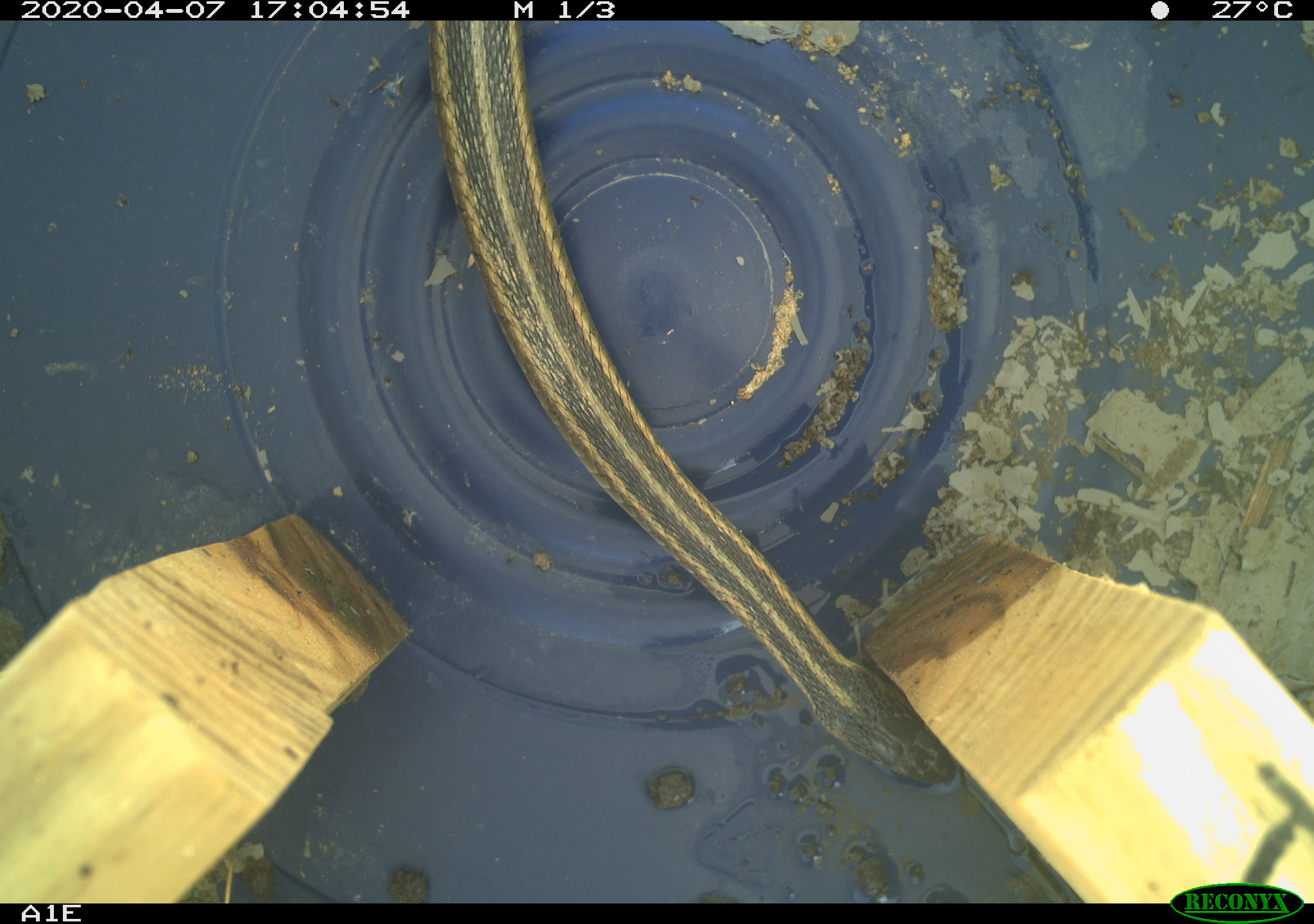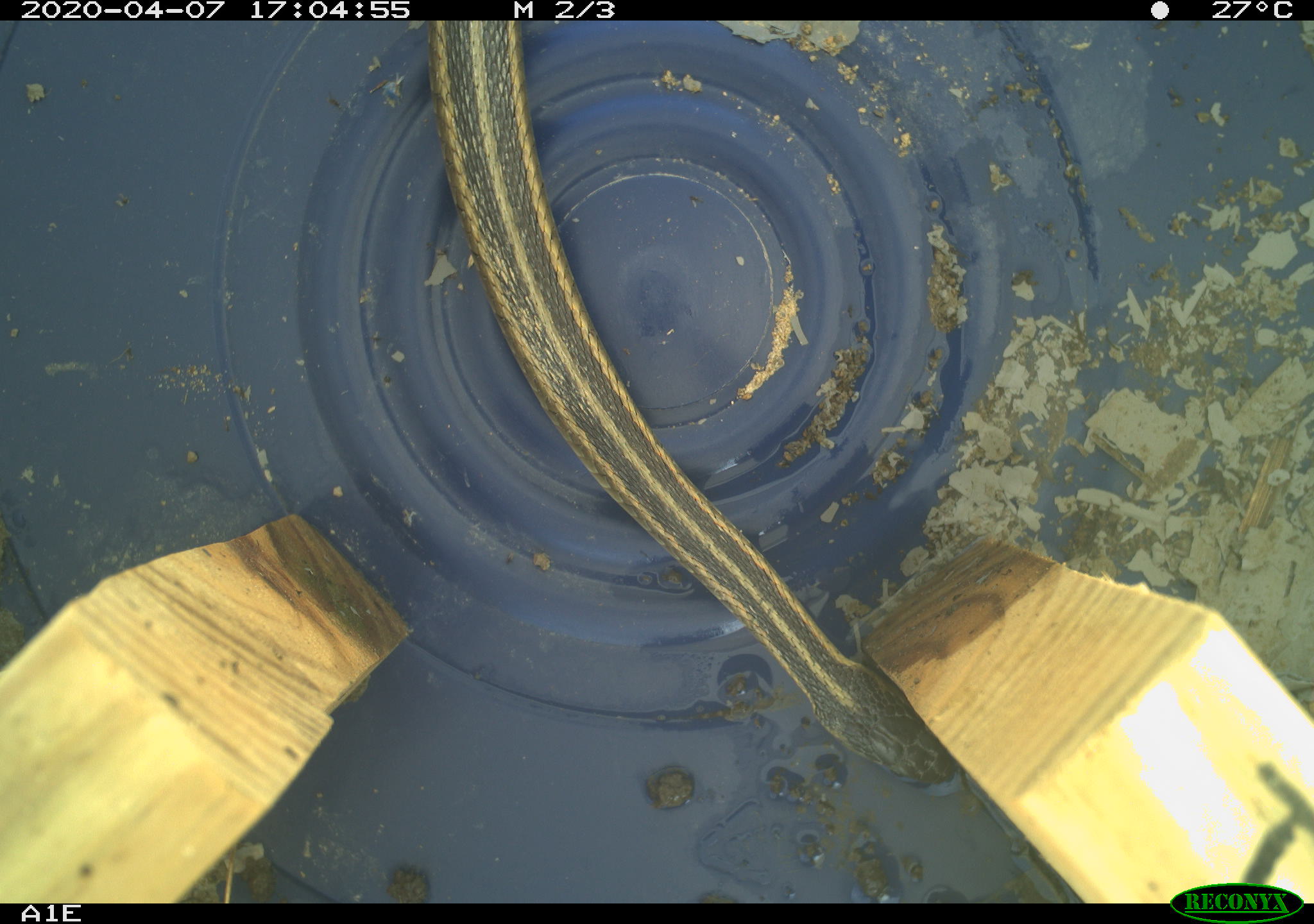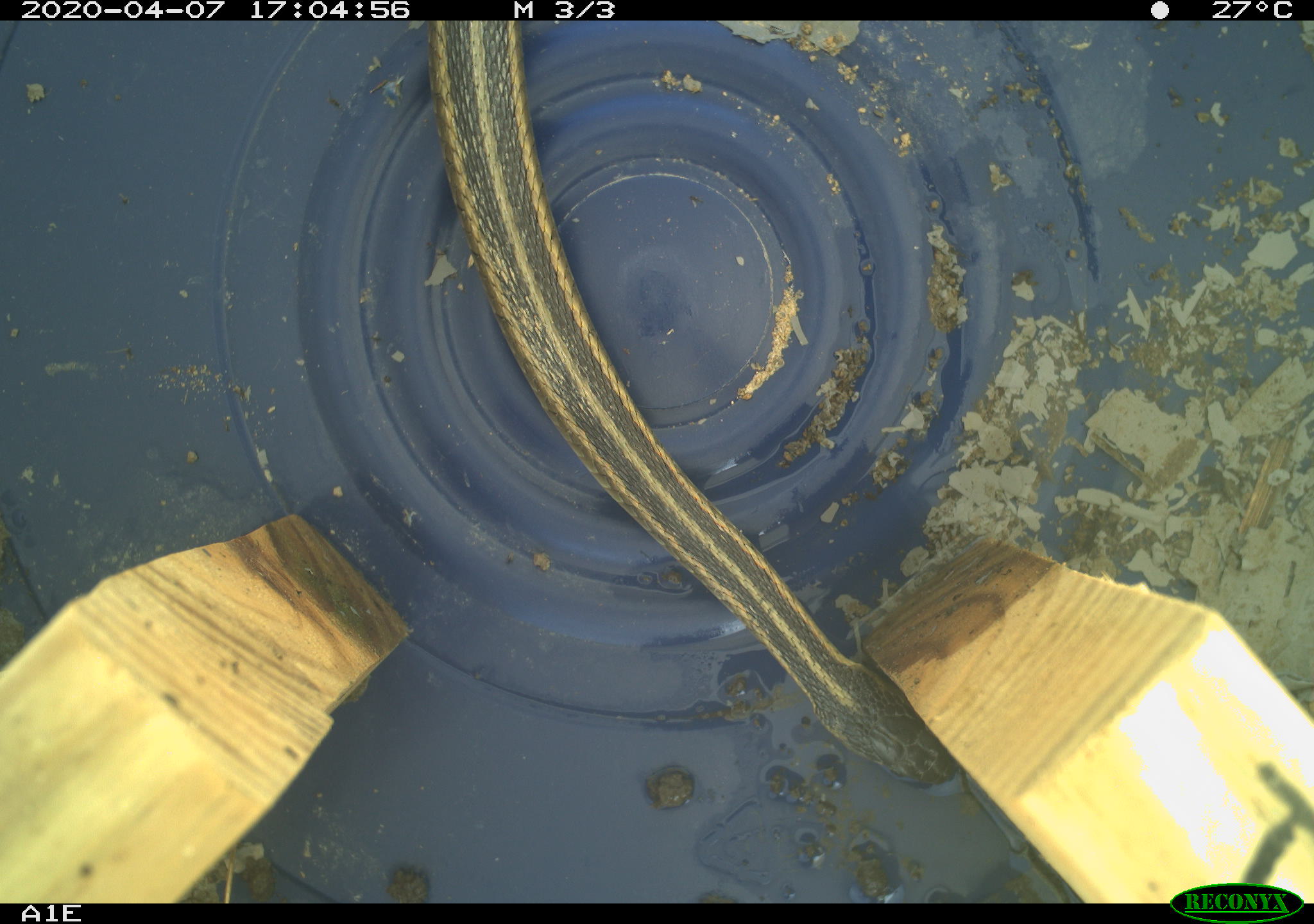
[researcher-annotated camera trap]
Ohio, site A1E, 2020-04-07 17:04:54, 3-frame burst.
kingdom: Animalia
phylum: Chordata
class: Reptilia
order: Squamata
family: Colubridae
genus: Thamnophis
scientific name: Thamnophis sirtalis sirtalis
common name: eastern gartersnake